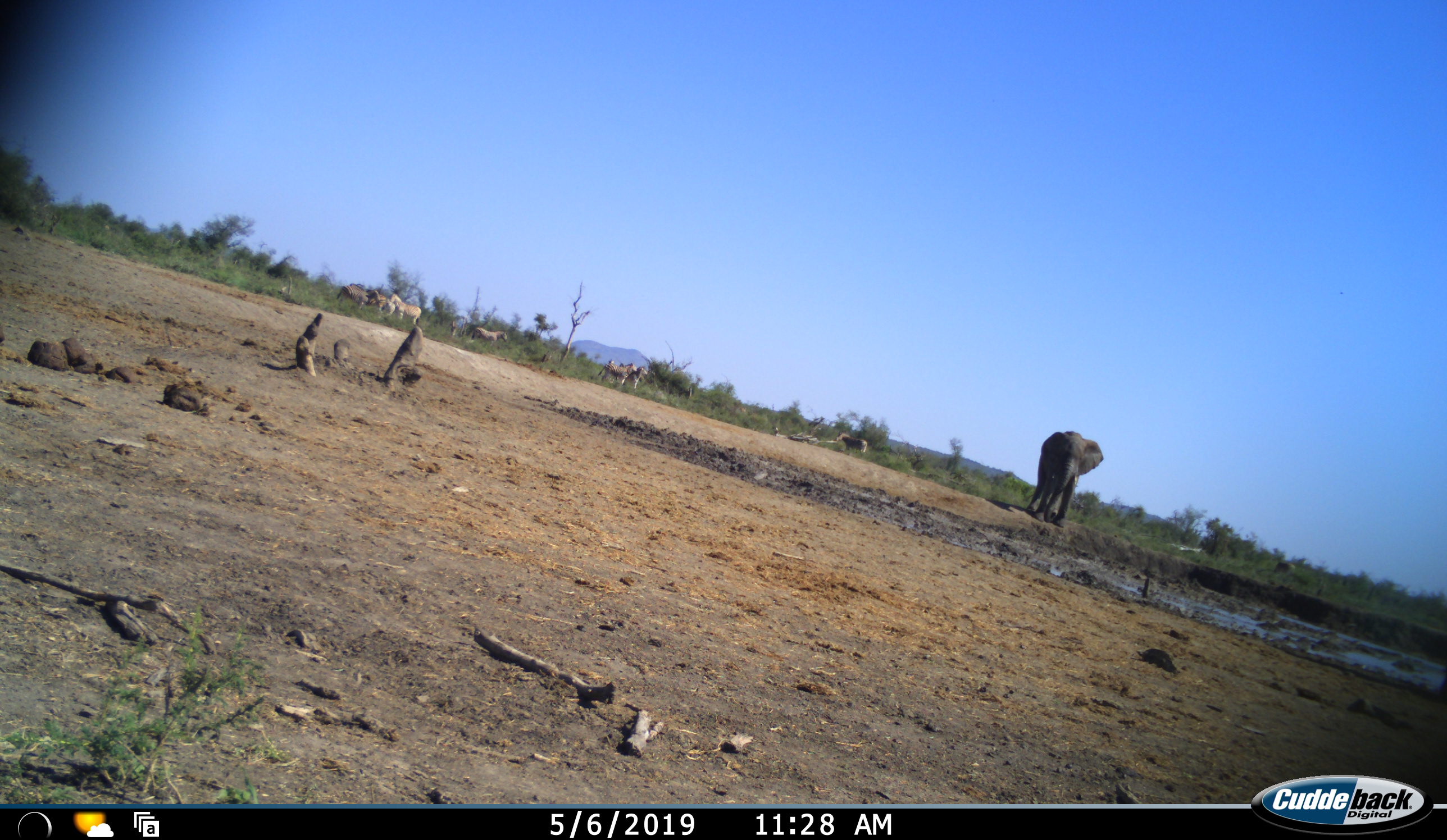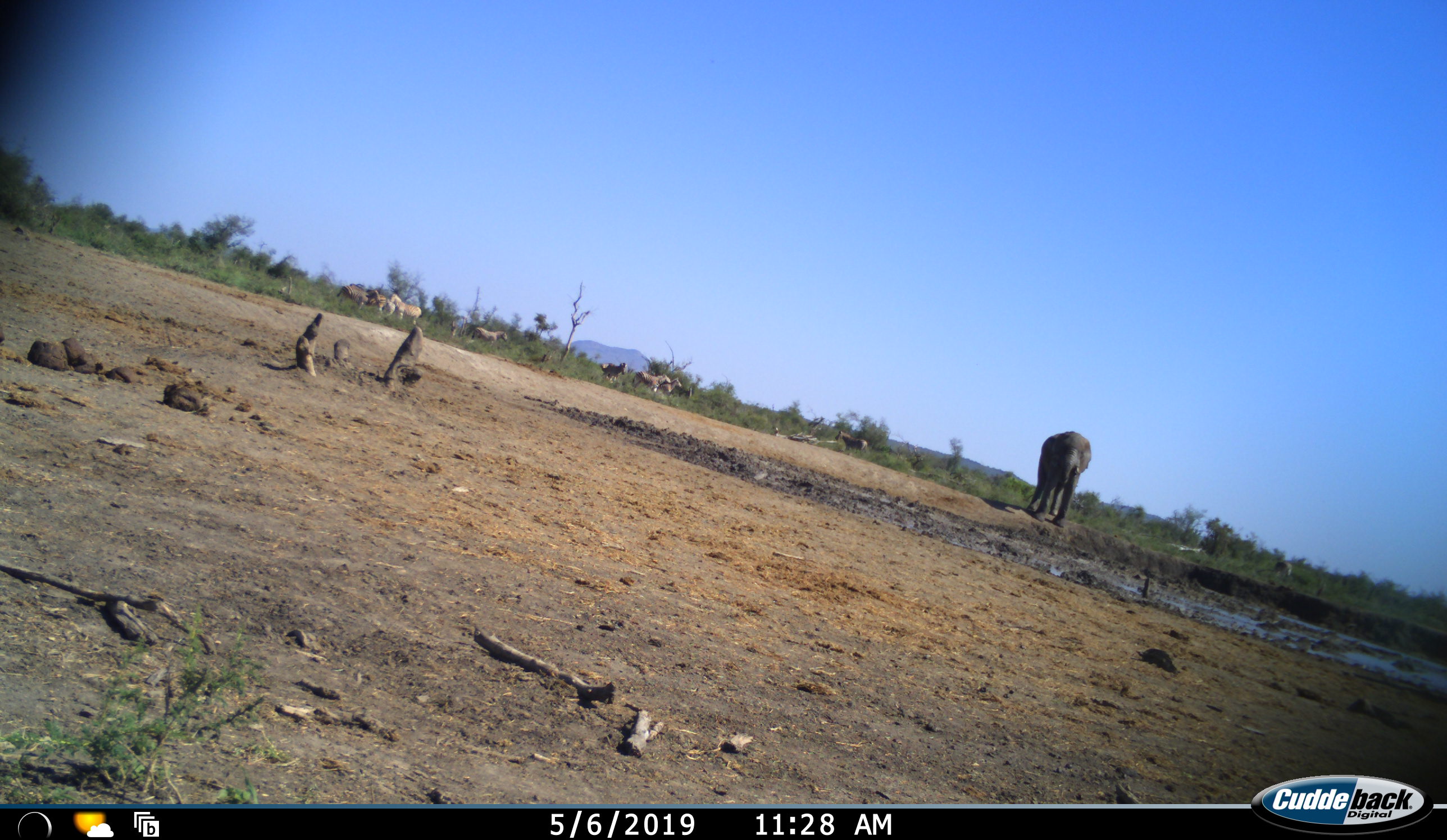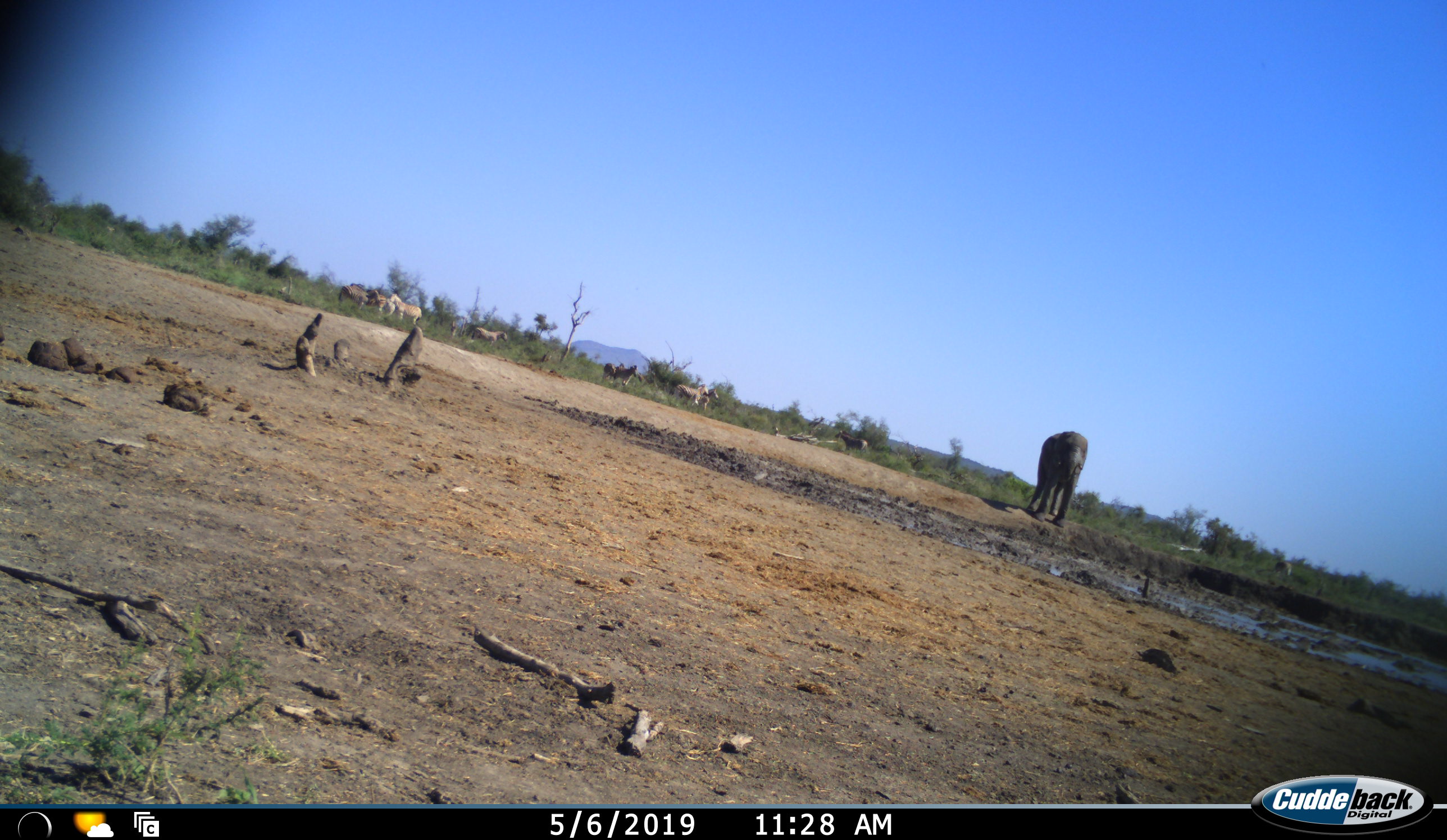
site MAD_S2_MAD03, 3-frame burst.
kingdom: Animalia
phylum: Chordata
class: Mammalia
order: Proboscidea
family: Elephantidae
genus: Loxodonta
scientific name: Loxodonta africana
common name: african bush elephant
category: elephant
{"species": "elephant (african bush elephant) (Loxodonta africana)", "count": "1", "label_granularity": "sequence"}